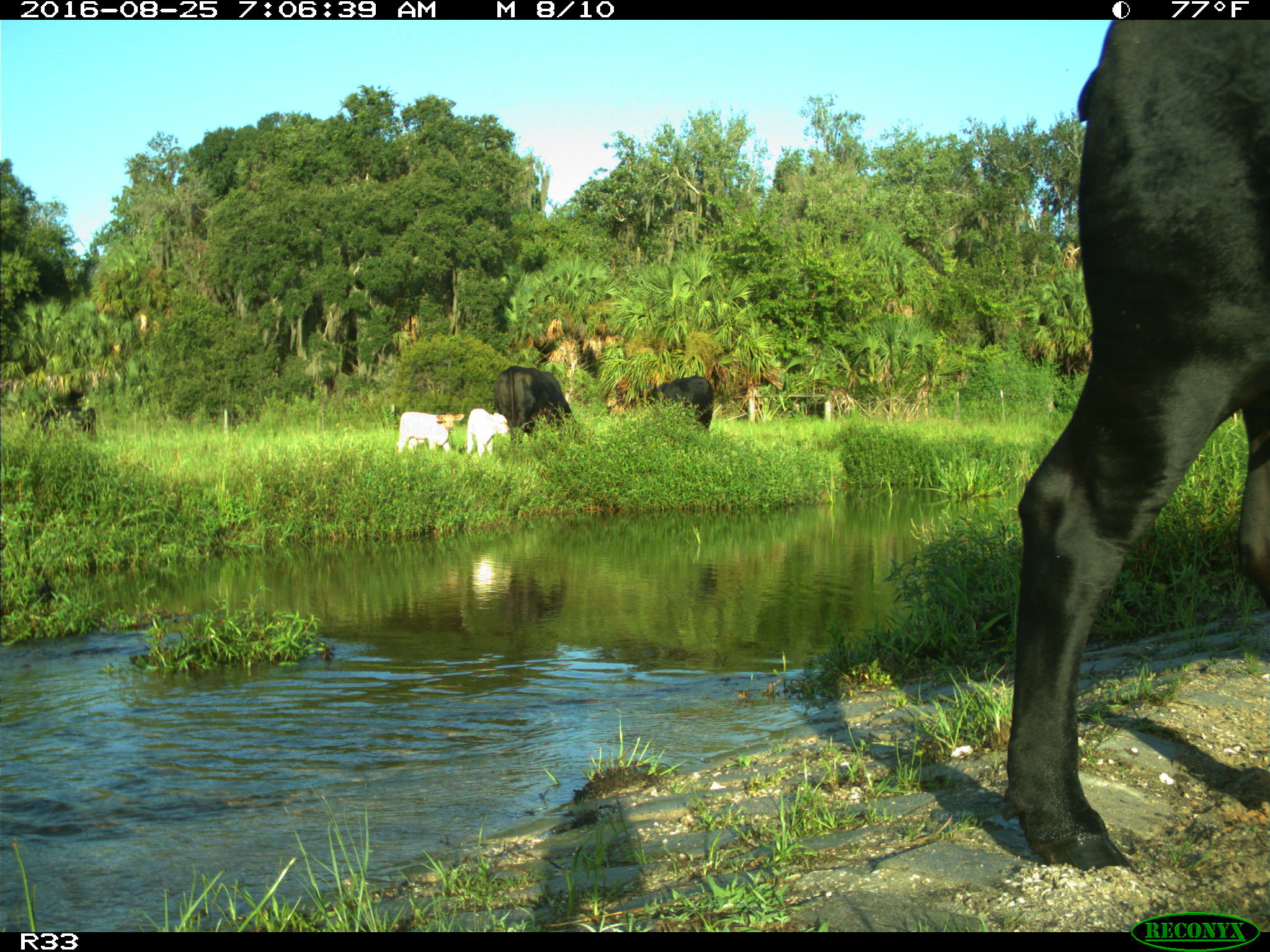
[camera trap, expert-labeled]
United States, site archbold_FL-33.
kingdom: Animalia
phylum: Chordata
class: Mammalia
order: Artiodactyla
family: Bovidae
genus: Bos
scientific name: Bos taurus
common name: domestic cow